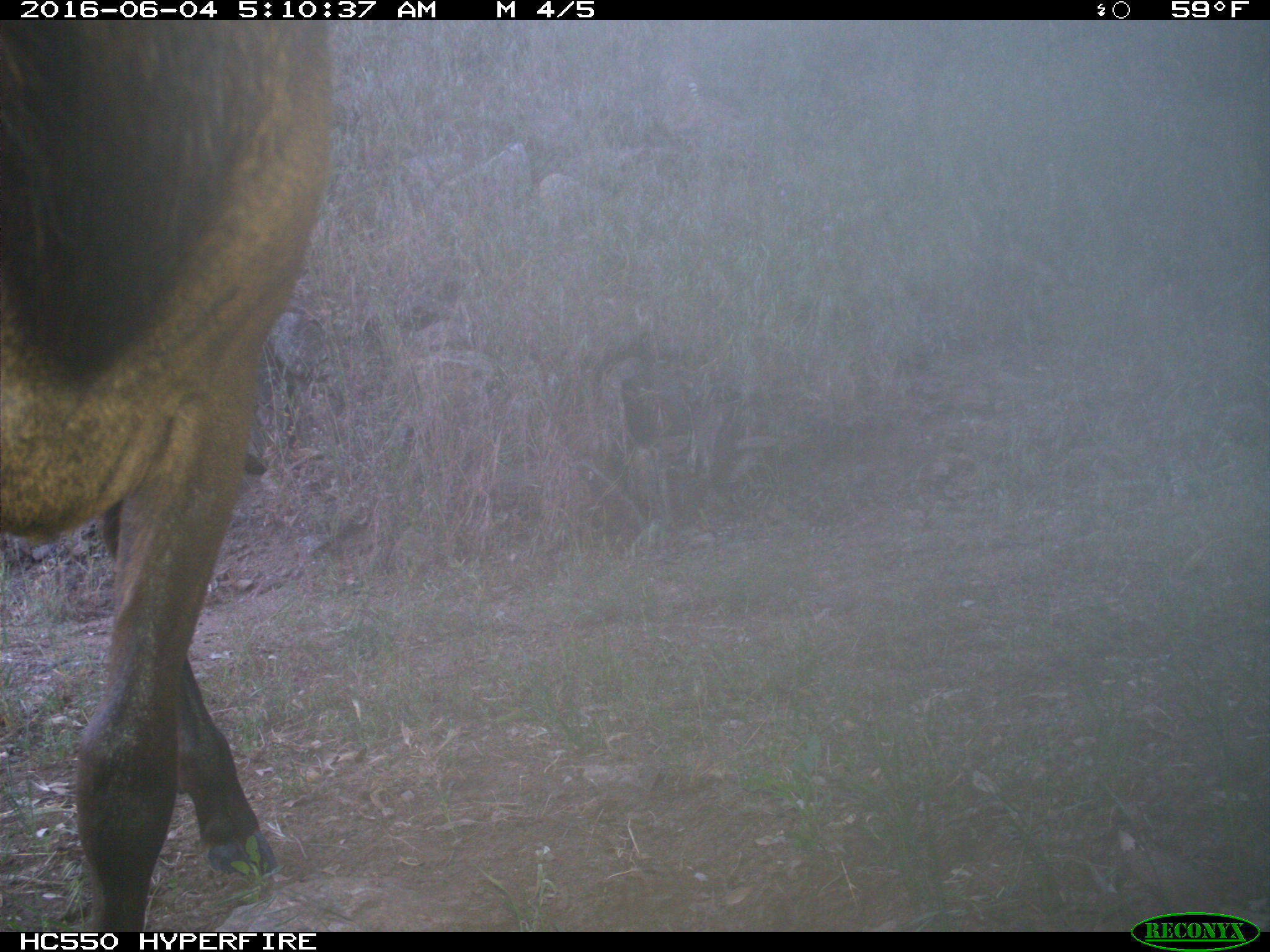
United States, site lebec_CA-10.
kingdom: Animalia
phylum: Chordata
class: Mammalia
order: Artiodactyla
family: Cervidae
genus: Cervus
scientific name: Cervus canadensis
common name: elk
Cervus canadensis (elk).